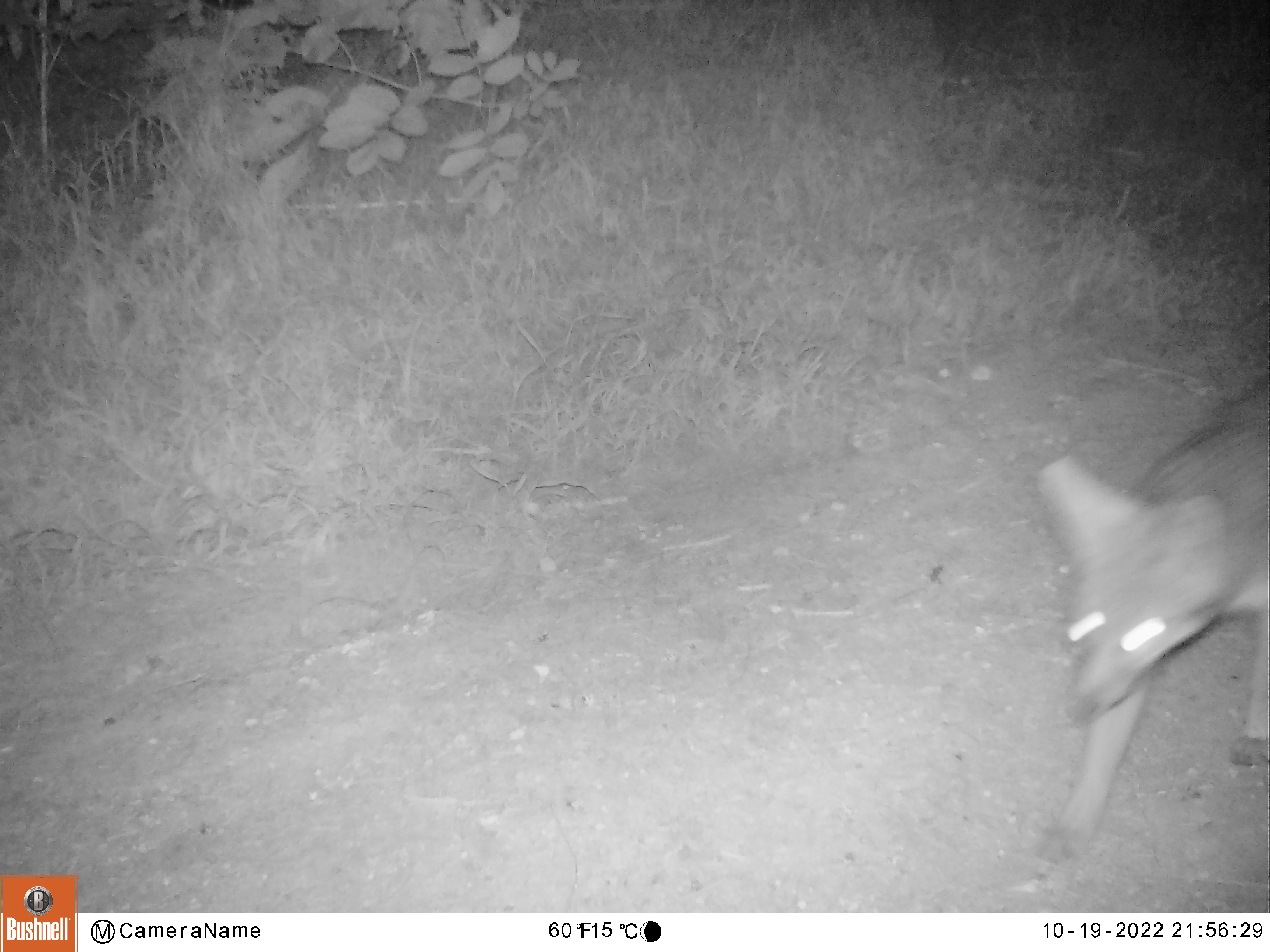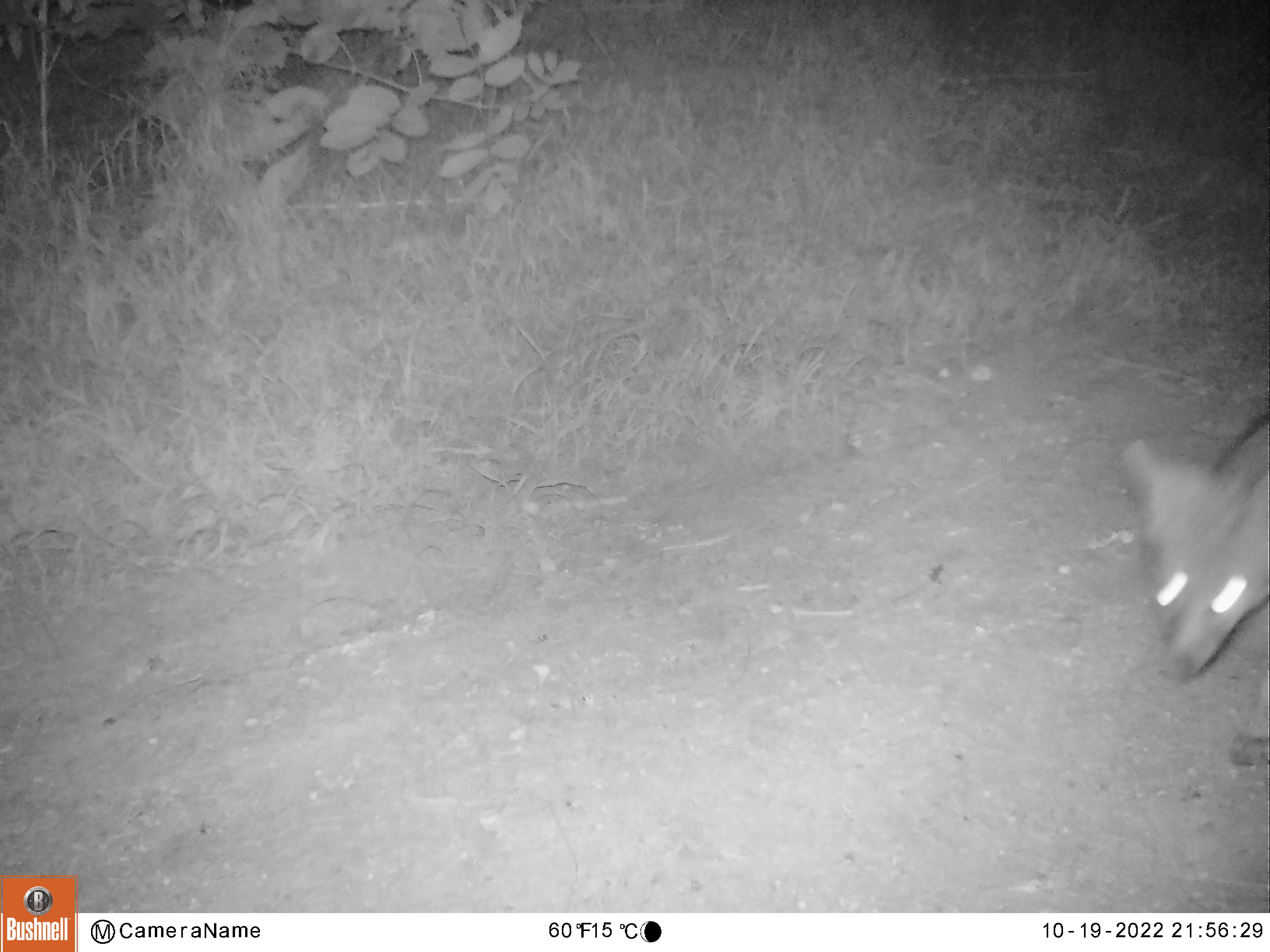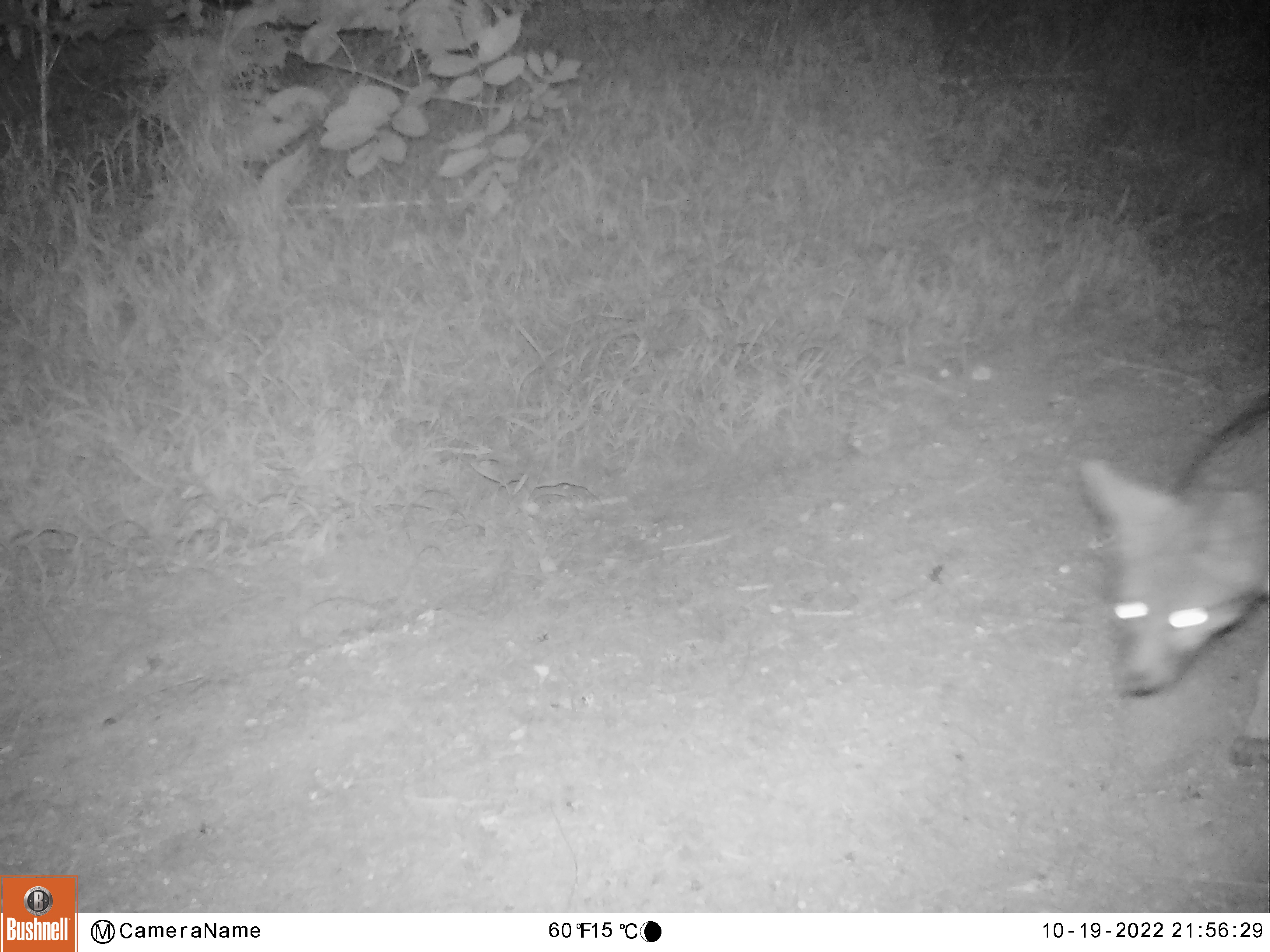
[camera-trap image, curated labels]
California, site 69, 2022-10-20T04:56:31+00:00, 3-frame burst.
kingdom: Animalia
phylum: Chordata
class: Mammalia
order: Carnivora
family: Canidae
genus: Urocyon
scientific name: Urocyon cinereoargenteus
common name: gray fox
Gray fox (Urocyon cinereoargenteus).